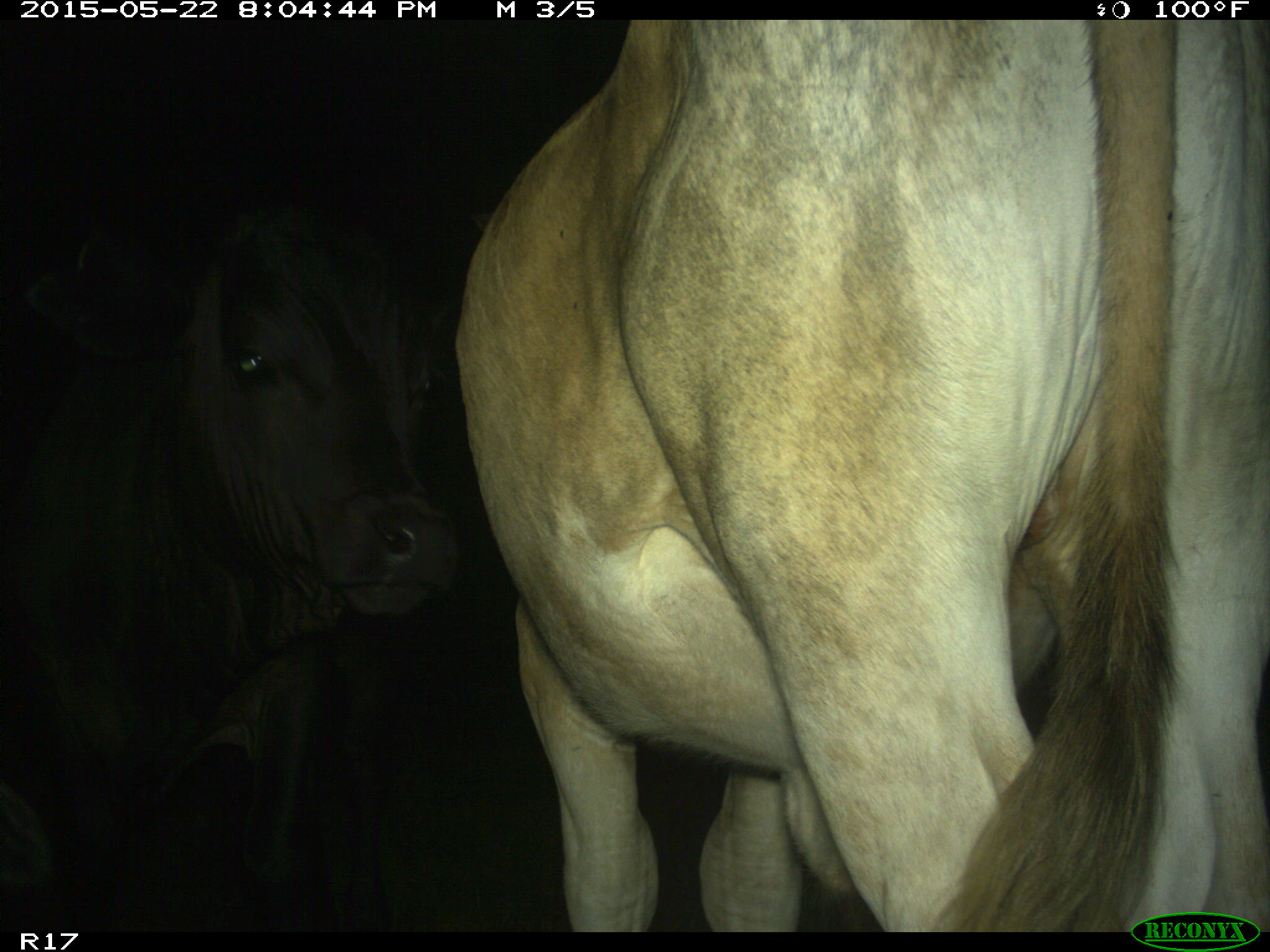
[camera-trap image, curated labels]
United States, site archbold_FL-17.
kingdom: Animalia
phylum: Chordata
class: Mammalia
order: Artiodactyla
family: Bovidae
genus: Bos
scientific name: Bos taurus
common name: domestic cow